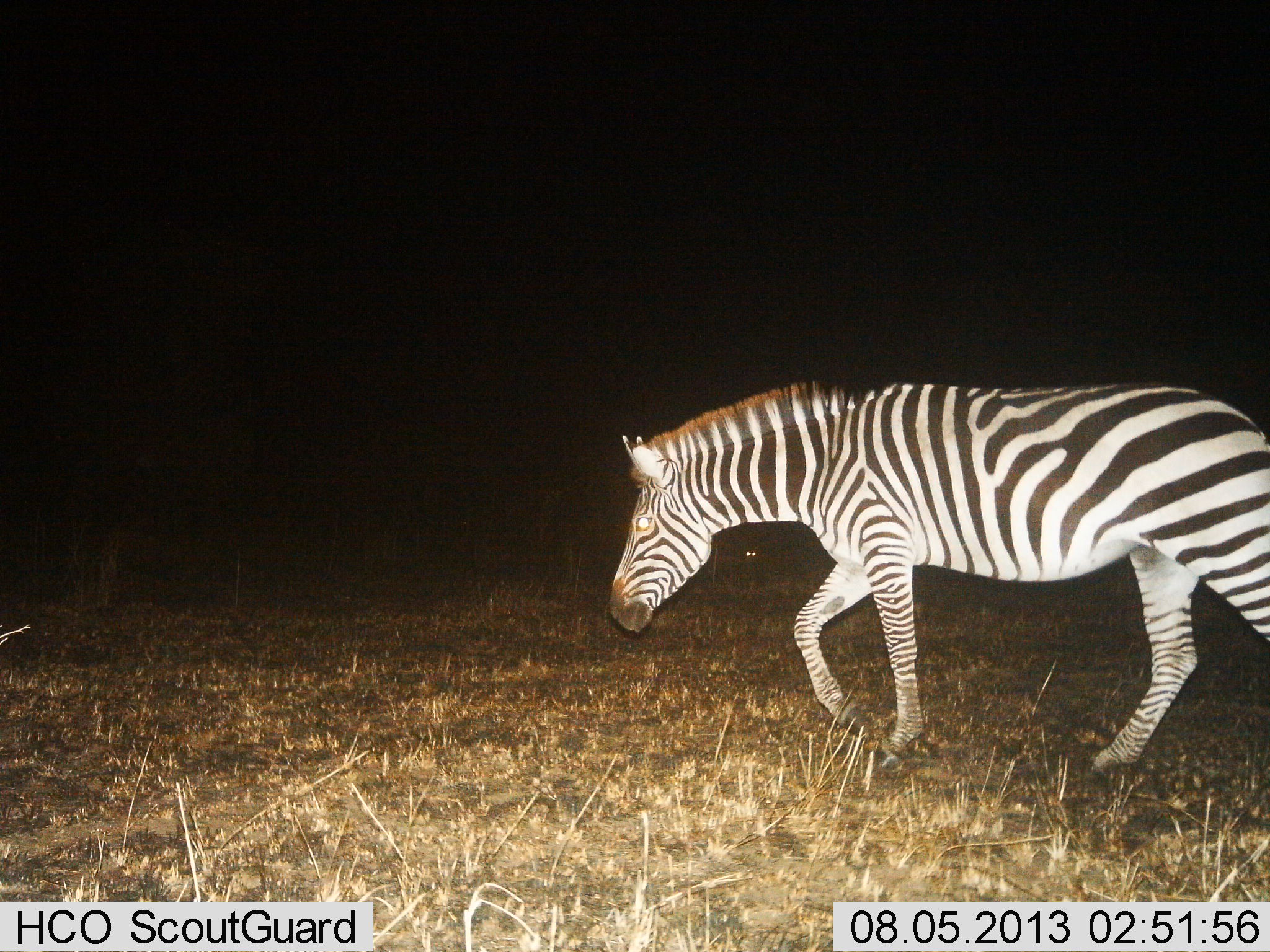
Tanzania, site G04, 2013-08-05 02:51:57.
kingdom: Animalia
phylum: Chordata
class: Mammalia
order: Perissodactyla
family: Equidae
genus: Equus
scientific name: Equus quagga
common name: plains zebra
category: zebra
Zebra (plains zebra) (Equus quagga), count 1. Behavior (volunteer vote fractions): standing 9%, resting 0%, moving 94%, interacting 0%. Young present (vote fraction): 0%. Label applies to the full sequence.